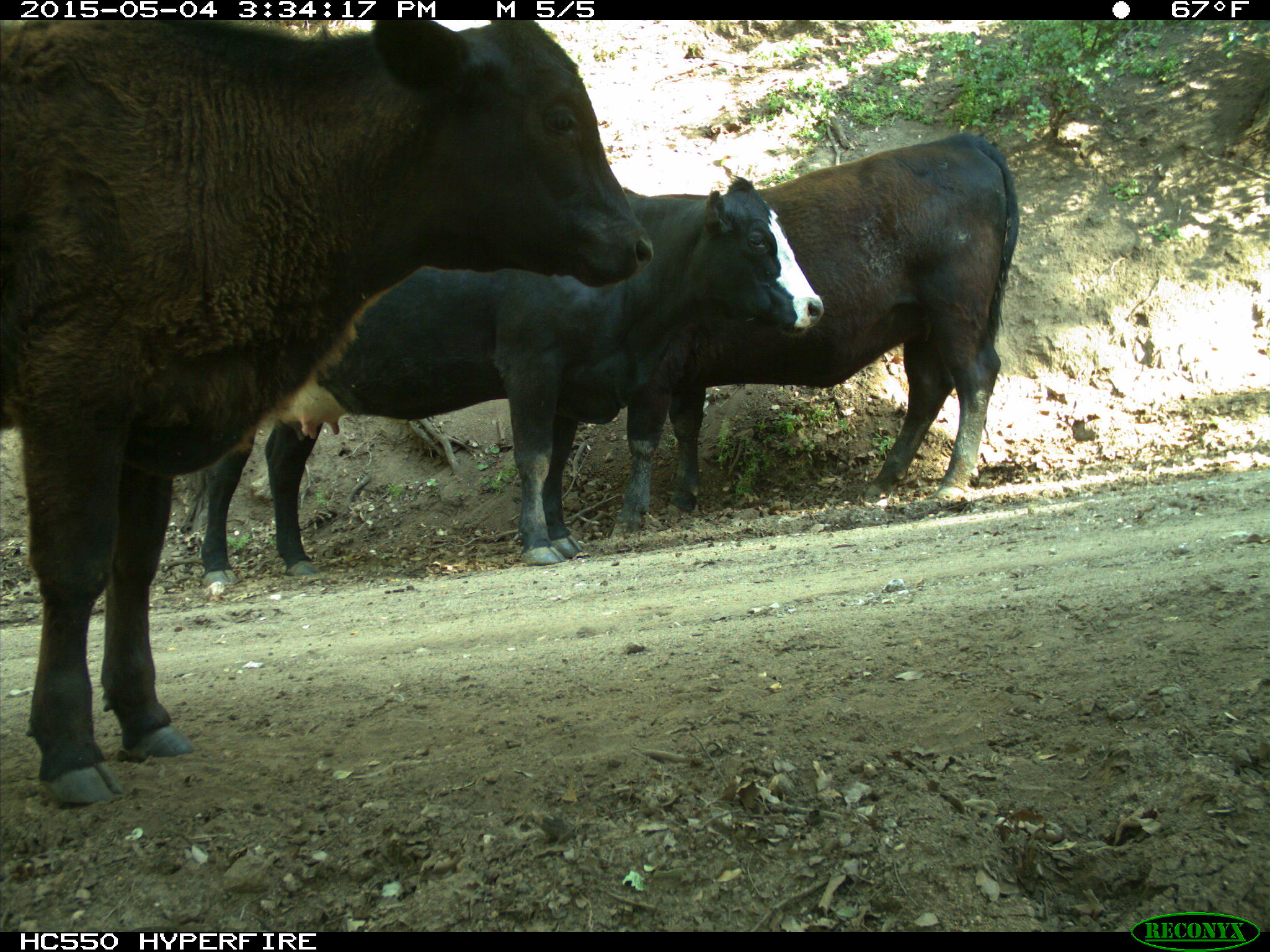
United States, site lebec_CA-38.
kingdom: Animalia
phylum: Chordata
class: Mammalia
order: Artiodactyla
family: Bovidae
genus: Bos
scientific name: Bos taurus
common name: domestic cow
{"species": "Bos taurus (domestic cow)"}